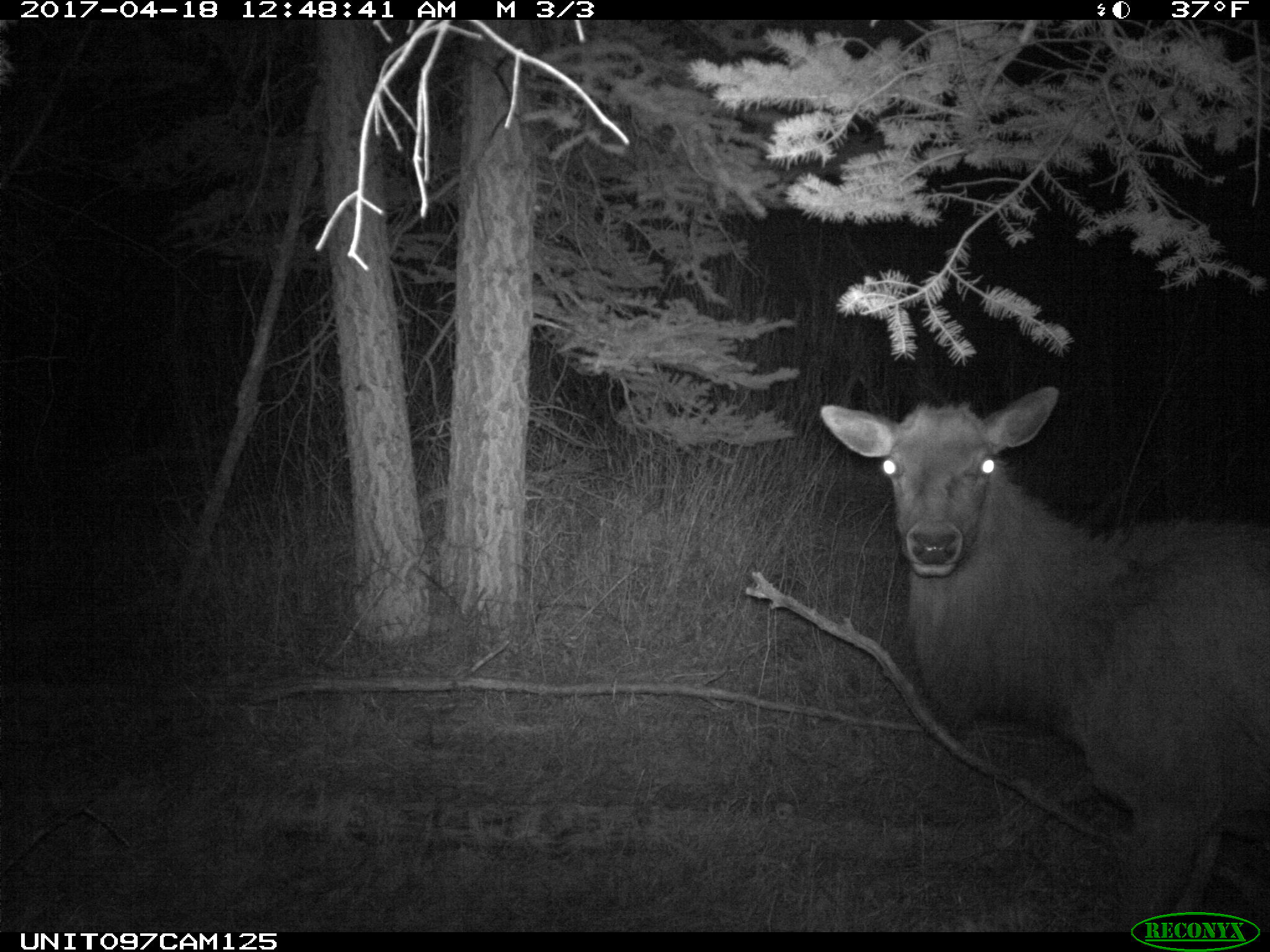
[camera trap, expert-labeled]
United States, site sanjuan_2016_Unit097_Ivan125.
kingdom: Animalia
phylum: Chordata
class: Mammalia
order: Artiodactyla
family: Cervidae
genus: Cervus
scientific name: Cervus elaphus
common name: red deer